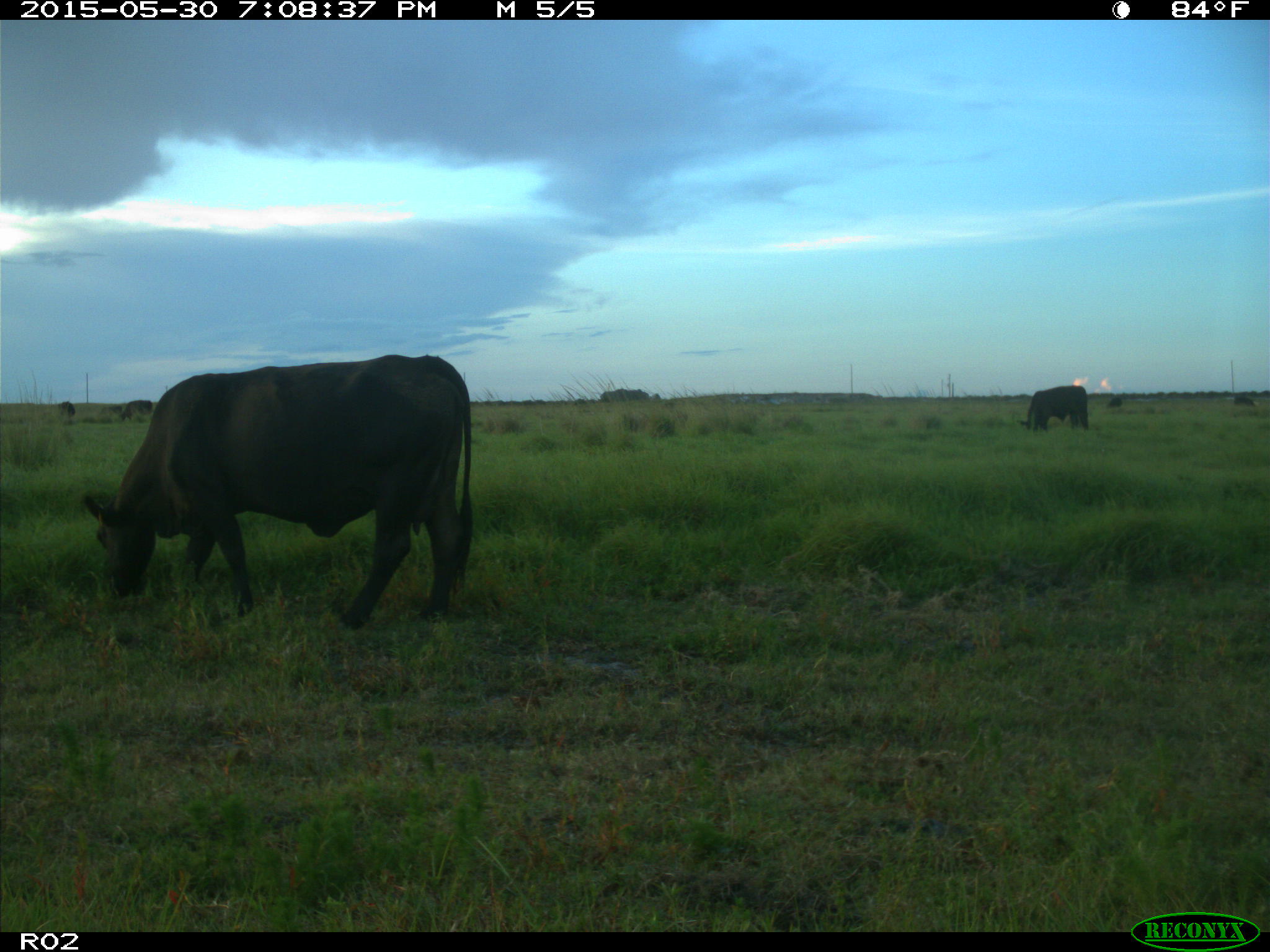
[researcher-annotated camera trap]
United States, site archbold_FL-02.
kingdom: Animalia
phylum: Chordata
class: Mammalia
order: Artiodactyla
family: Bovidae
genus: Bos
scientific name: Bos taurus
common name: domestic cow